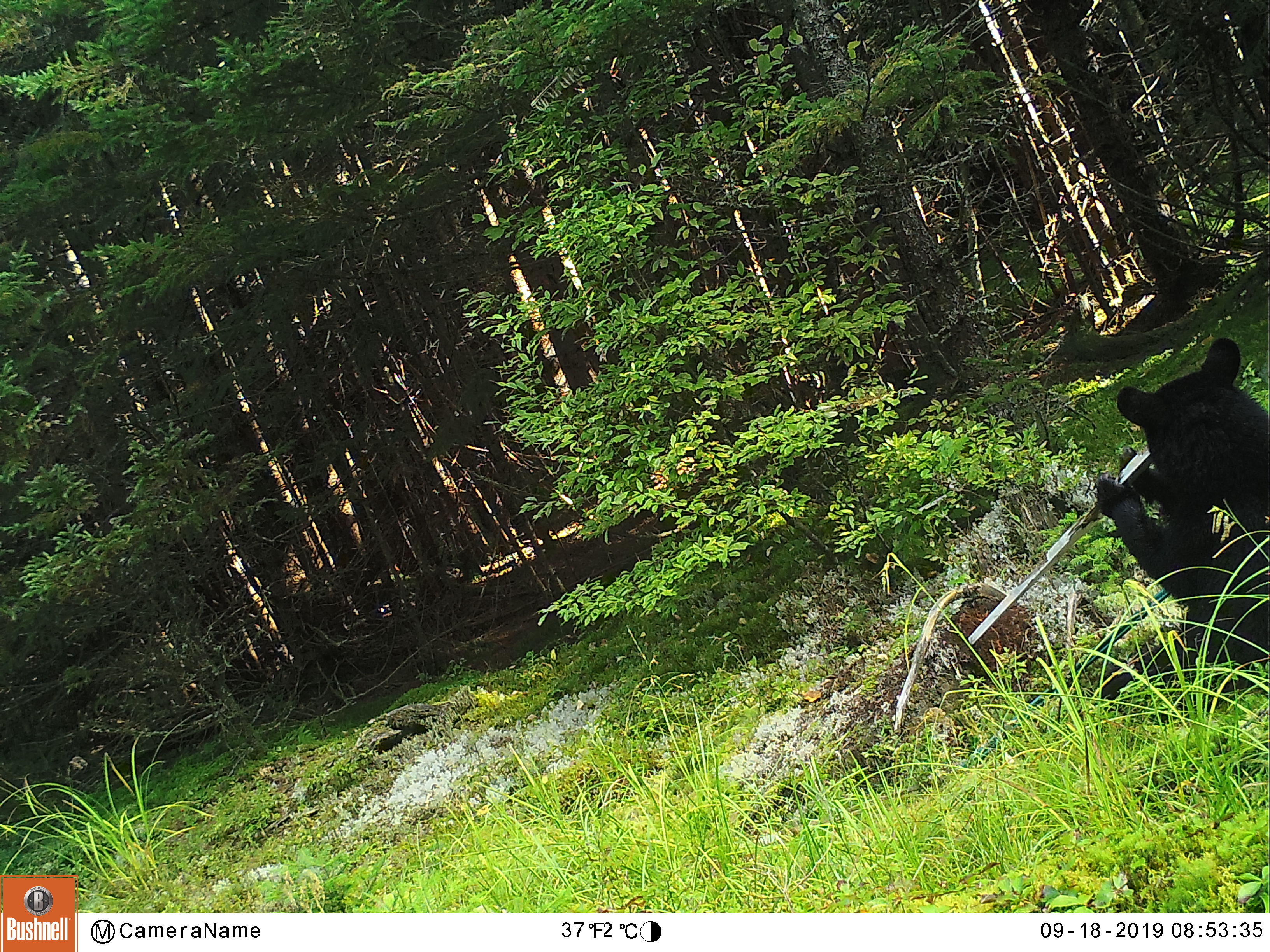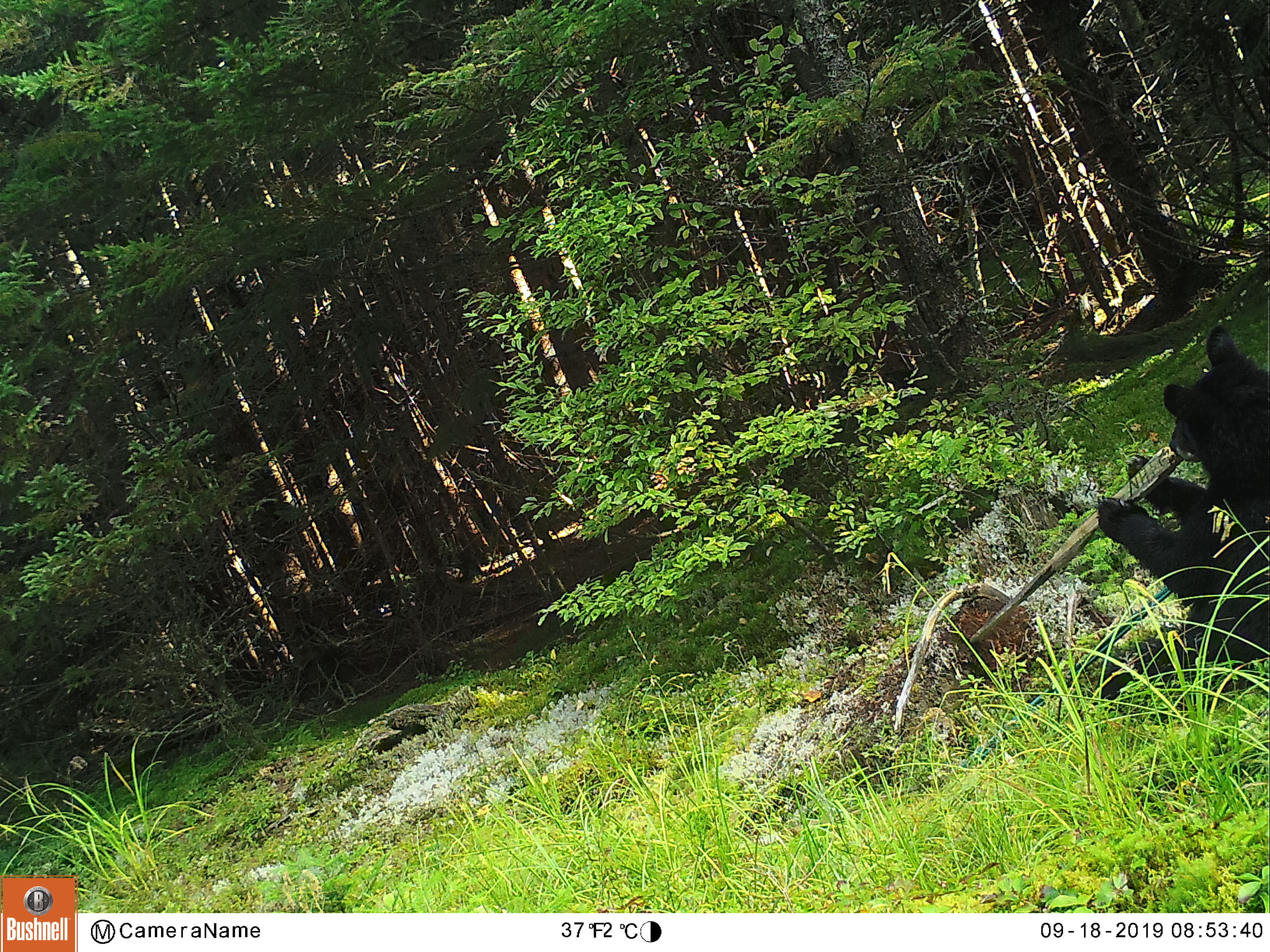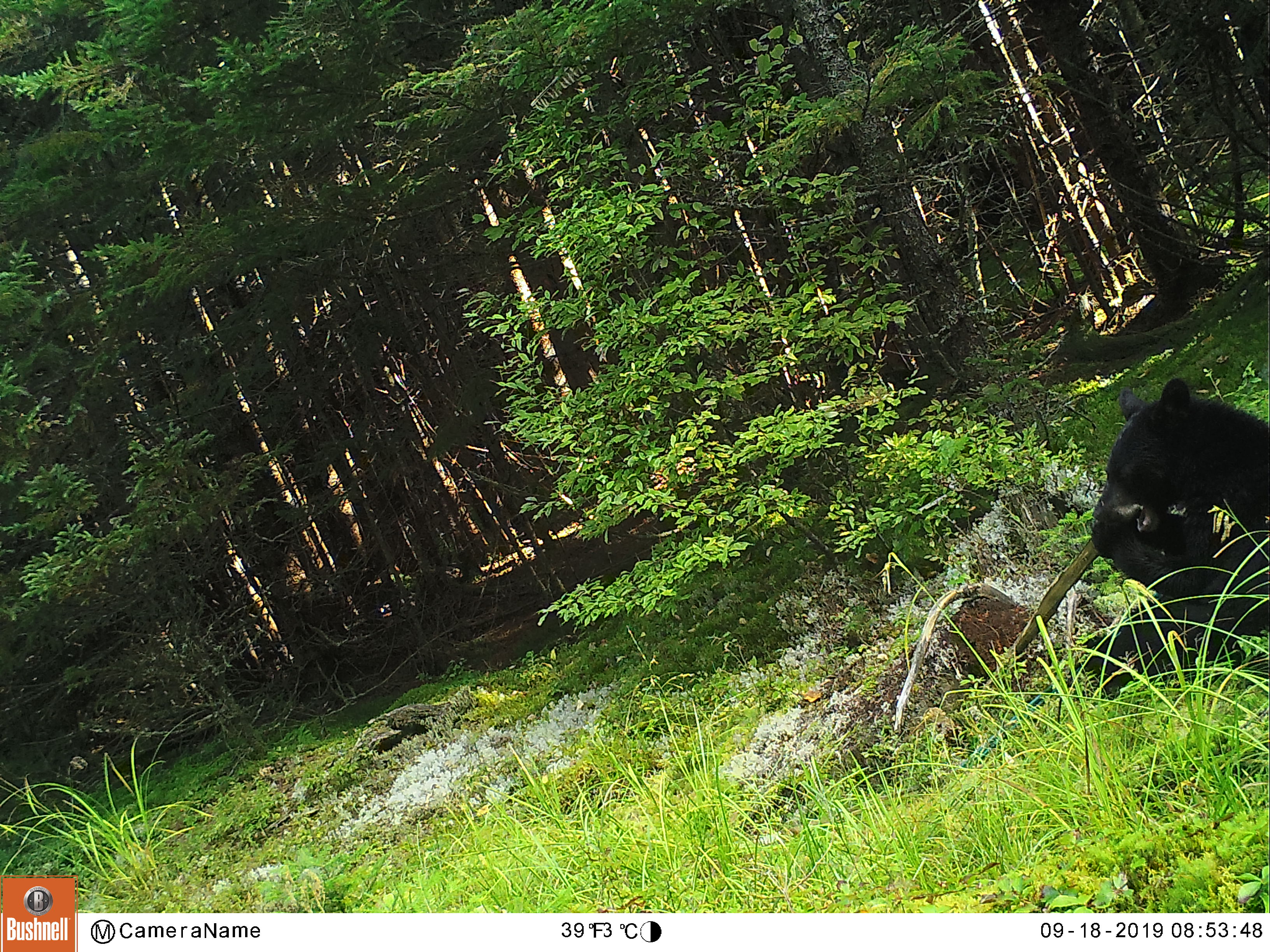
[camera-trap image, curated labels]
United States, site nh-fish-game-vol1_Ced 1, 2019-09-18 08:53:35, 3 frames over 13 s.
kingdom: Animalia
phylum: Chordata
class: Mammalia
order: Carnivora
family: Ursidae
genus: Ursus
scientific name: Ursus americanus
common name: black bear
Black bear (Ursus americanus).